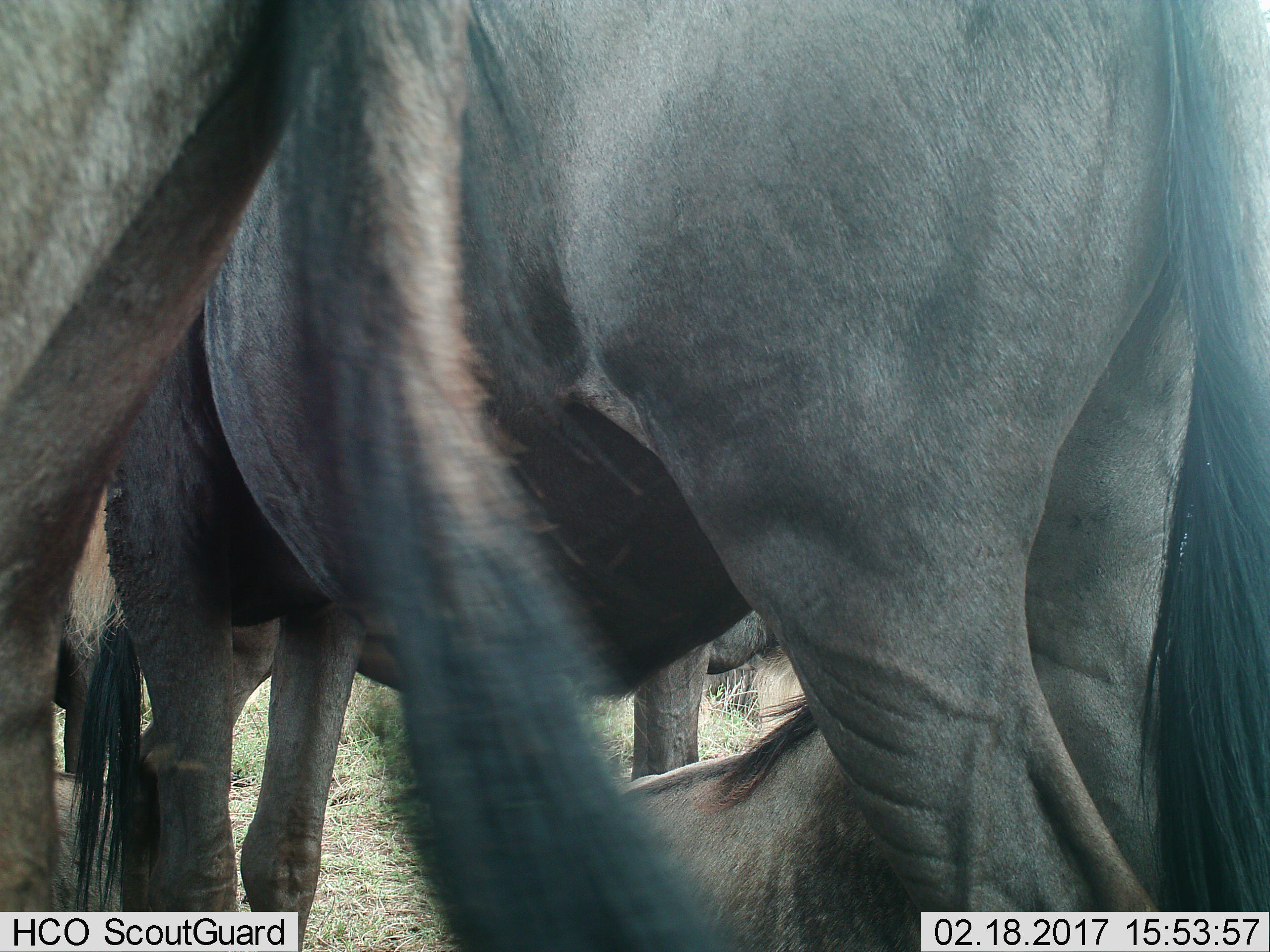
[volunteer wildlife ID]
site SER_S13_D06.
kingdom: Animalia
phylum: Chordata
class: Mammalia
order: Artiodactyla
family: Bovidae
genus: Connochaetes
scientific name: Connochaetes taurinus taurinus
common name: blue wildebeest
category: wildebeestblue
Wildebeestblue (blue wildebeest) (Connochaetes taurinus taurinus), count 4. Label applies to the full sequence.